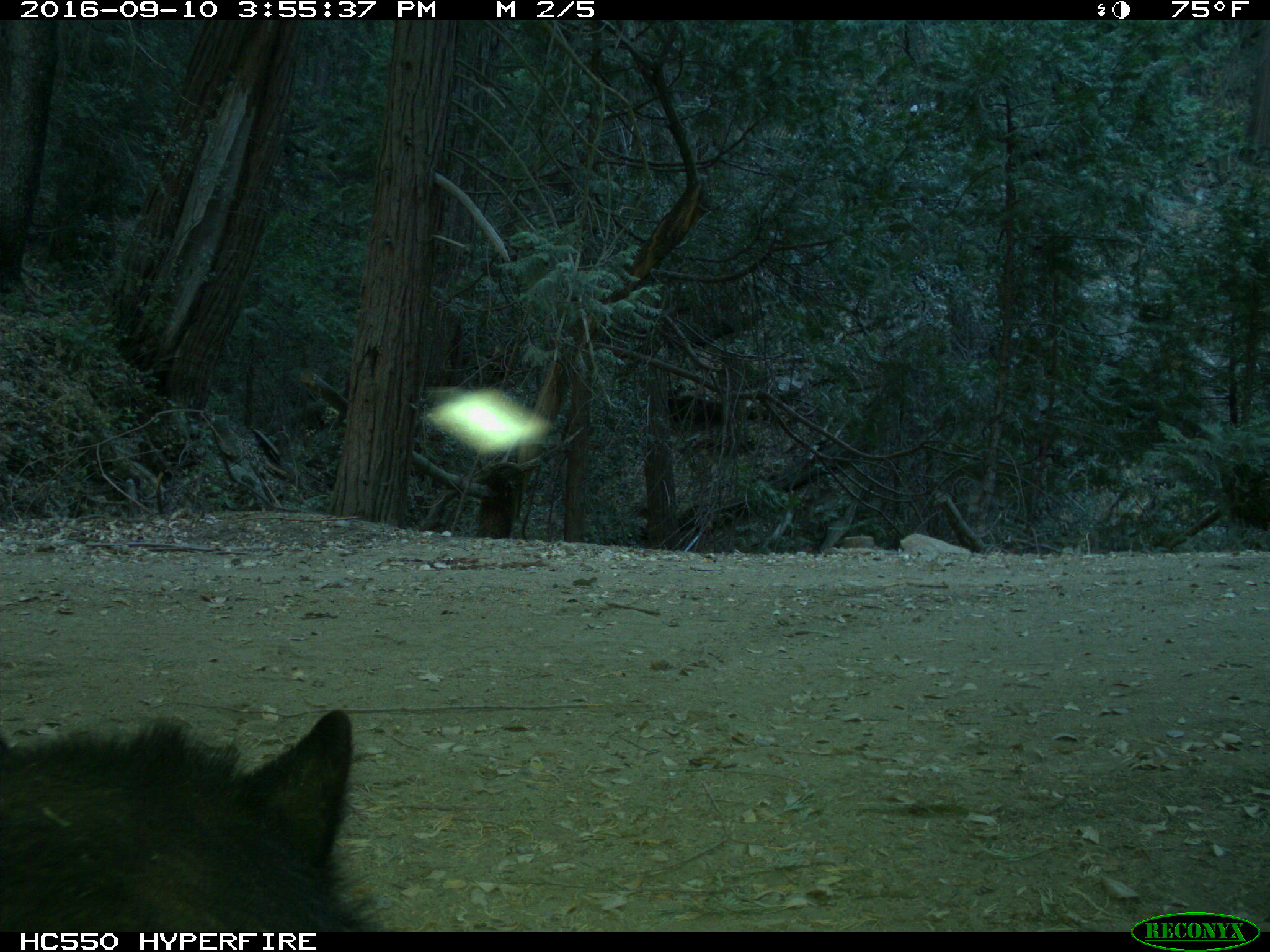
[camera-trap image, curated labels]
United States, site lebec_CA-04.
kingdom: Animalia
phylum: Chordata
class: Mammalia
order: Carnivora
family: Ursidae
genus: Ursus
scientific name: Ursus americanus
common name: american black bear